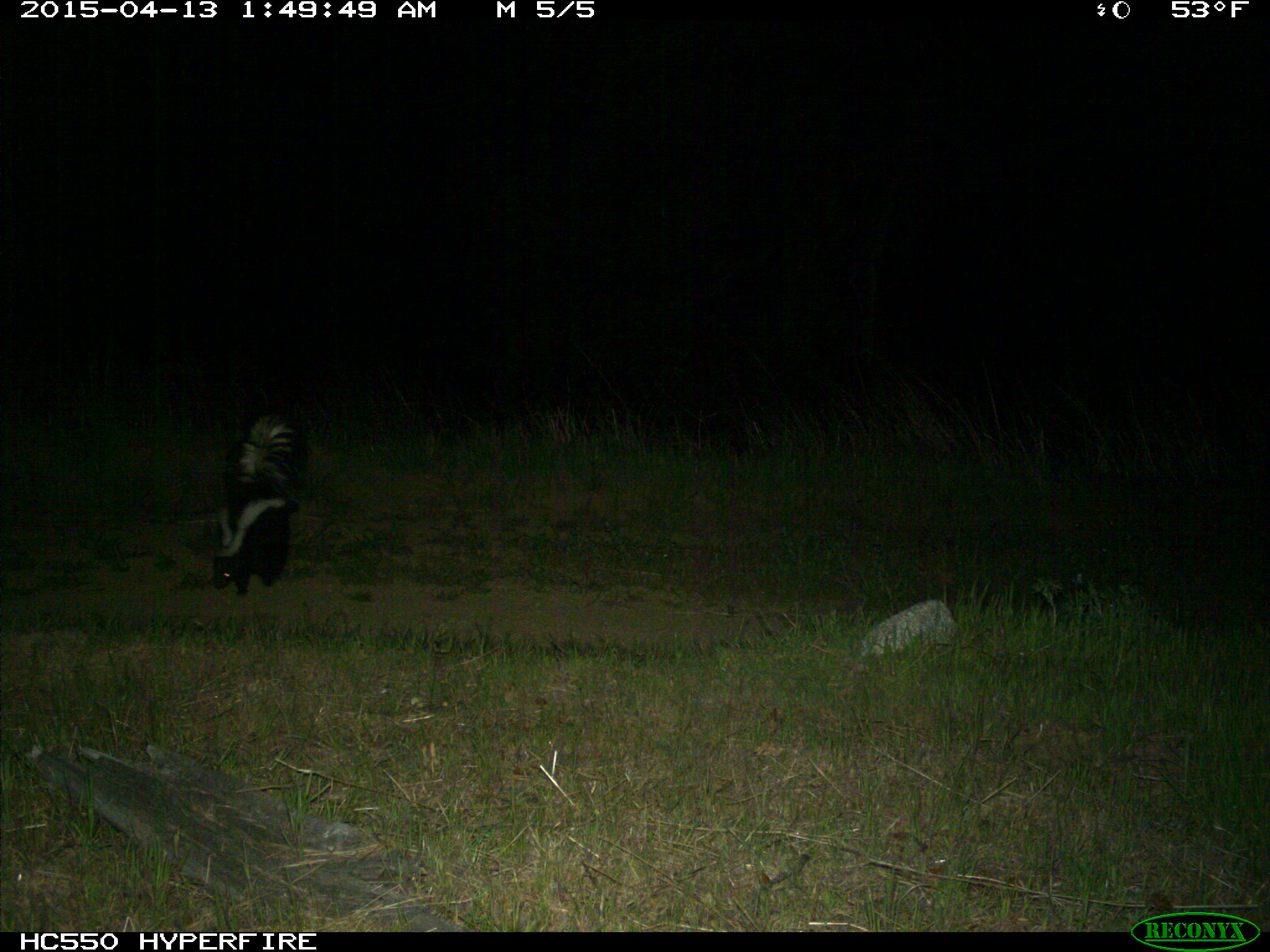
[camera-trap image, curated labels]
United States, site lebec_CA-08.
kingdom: Animalia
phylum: Chordata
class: Mammalia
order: Carnivora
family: Mephitidae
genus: Mephitis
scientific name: Mephitis mephitis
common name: striped skunk